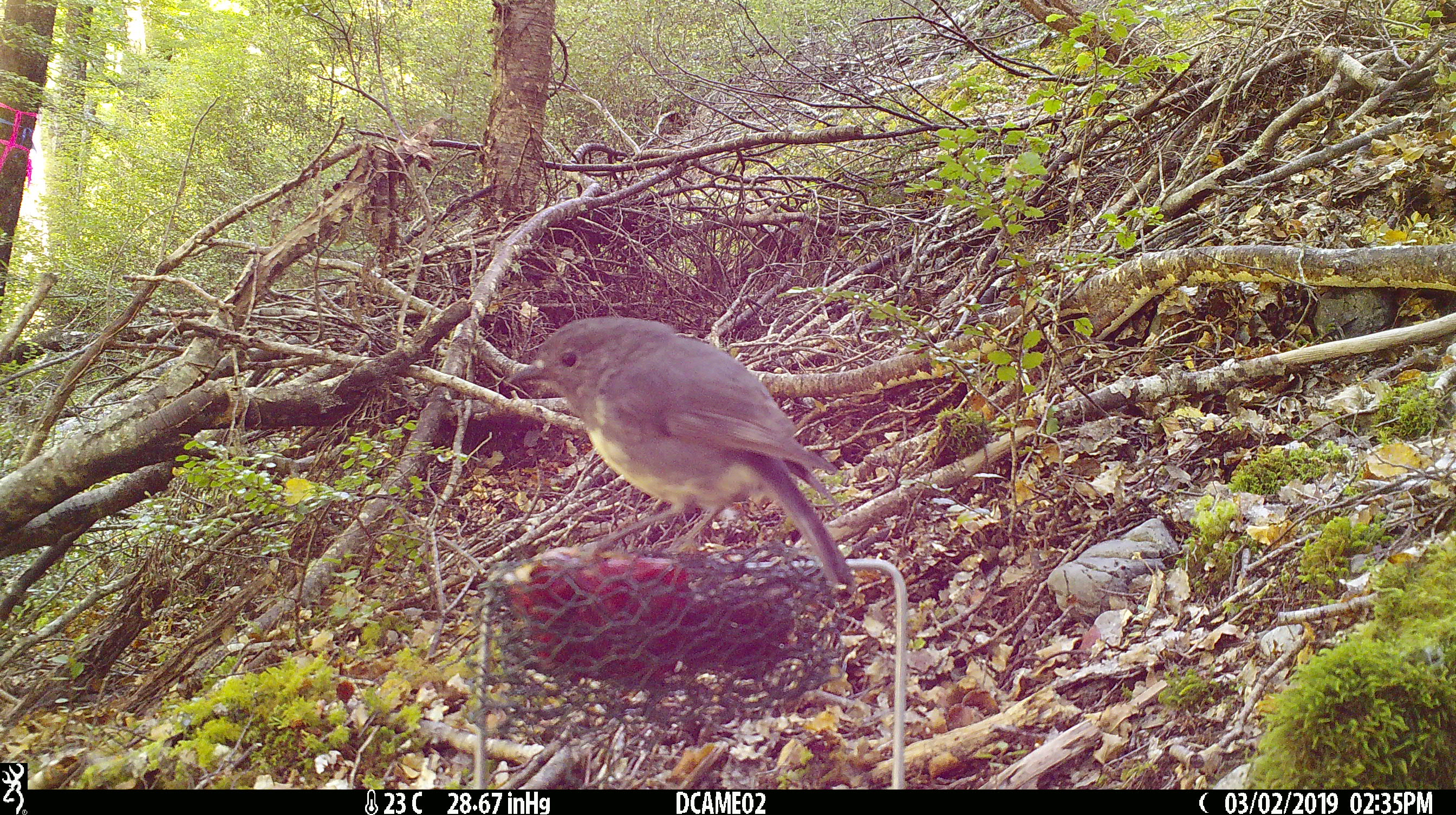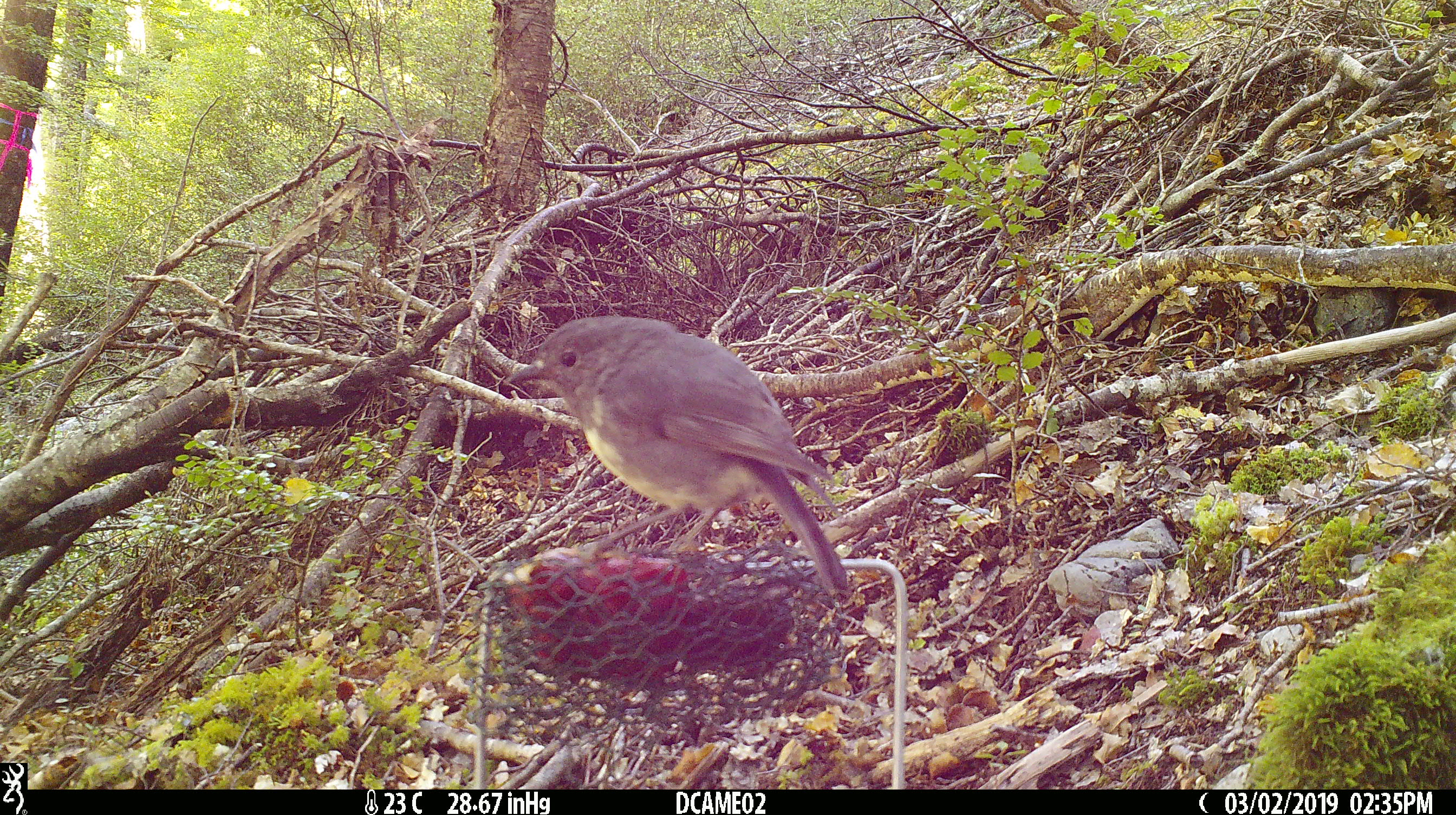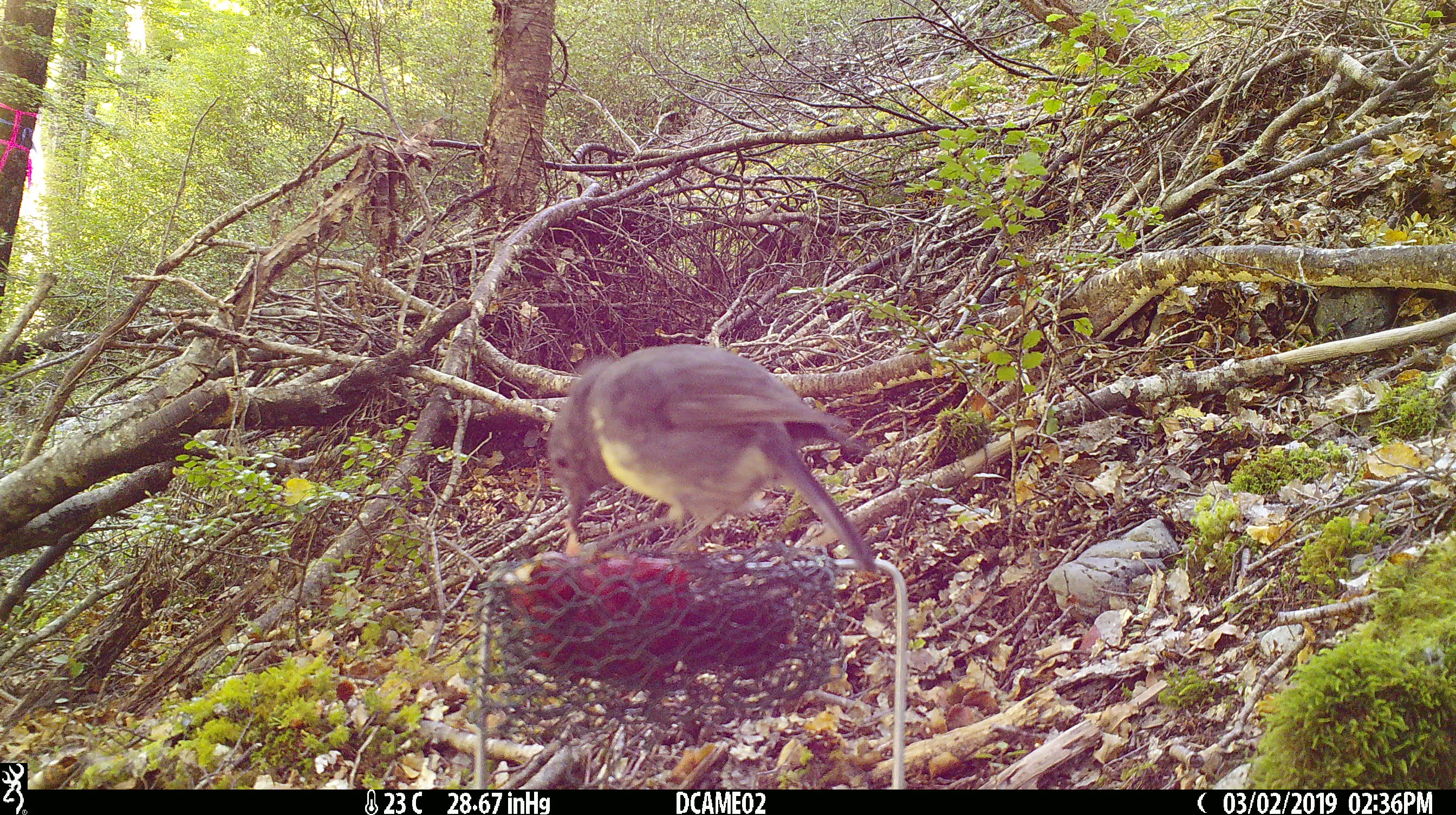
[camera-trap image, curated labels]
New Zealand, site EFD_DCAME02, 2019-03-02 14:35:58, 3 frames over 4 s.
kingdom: Animalia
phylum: Chordata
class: Aves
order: Passeriformes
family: Petroicidae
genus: Petroica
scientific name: Petroica australis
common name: new zealand robin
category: robin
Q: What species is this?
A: Robin (new zealand robin) (Petroica australis).